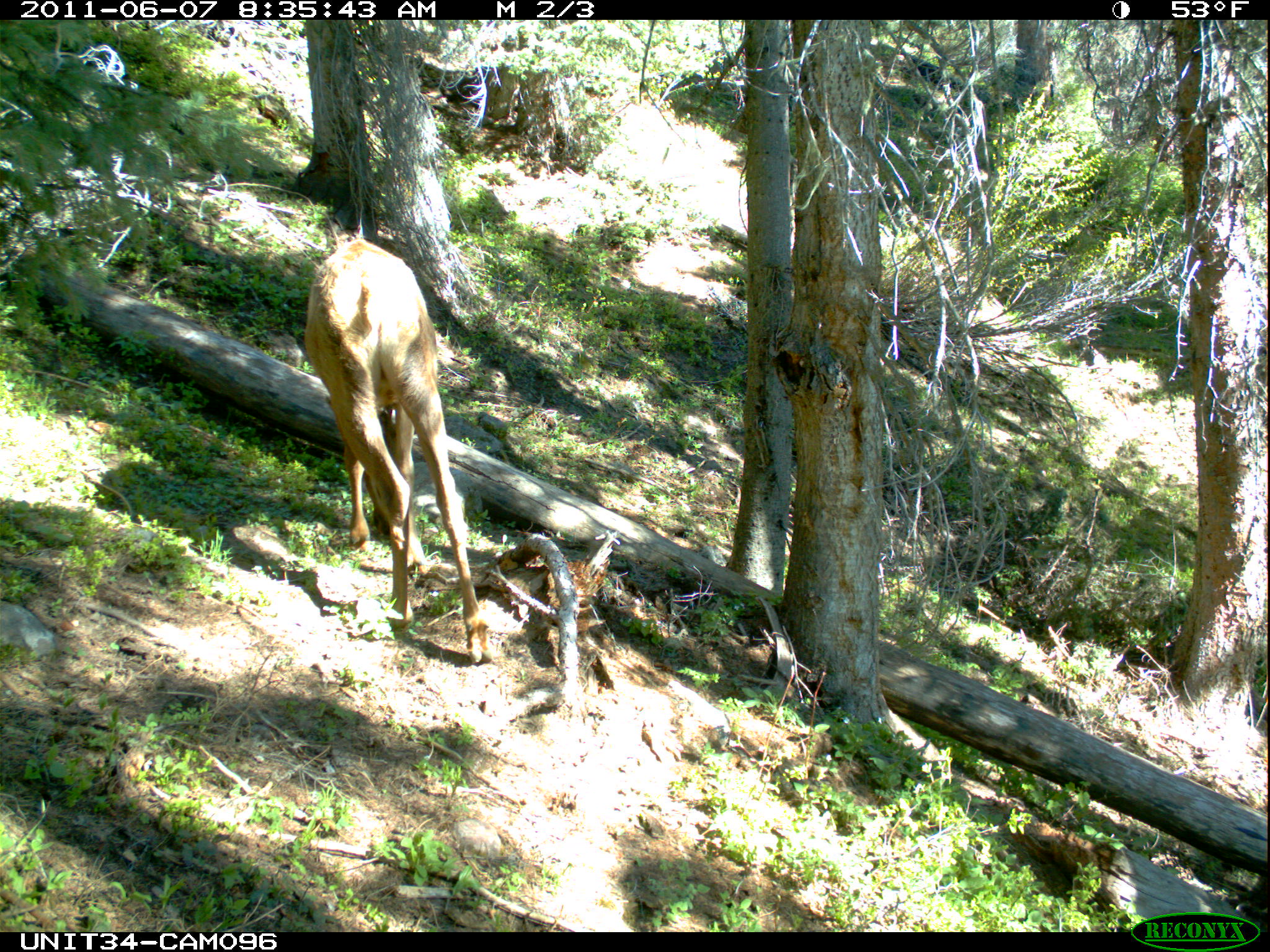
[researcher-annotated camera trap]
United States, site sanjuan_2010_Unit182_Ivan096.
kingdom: Animalia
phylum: Chordata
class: Mammalia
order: Artiodactyla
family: Cervidae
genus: Cervus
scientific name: Cervus elaphus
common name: red deer